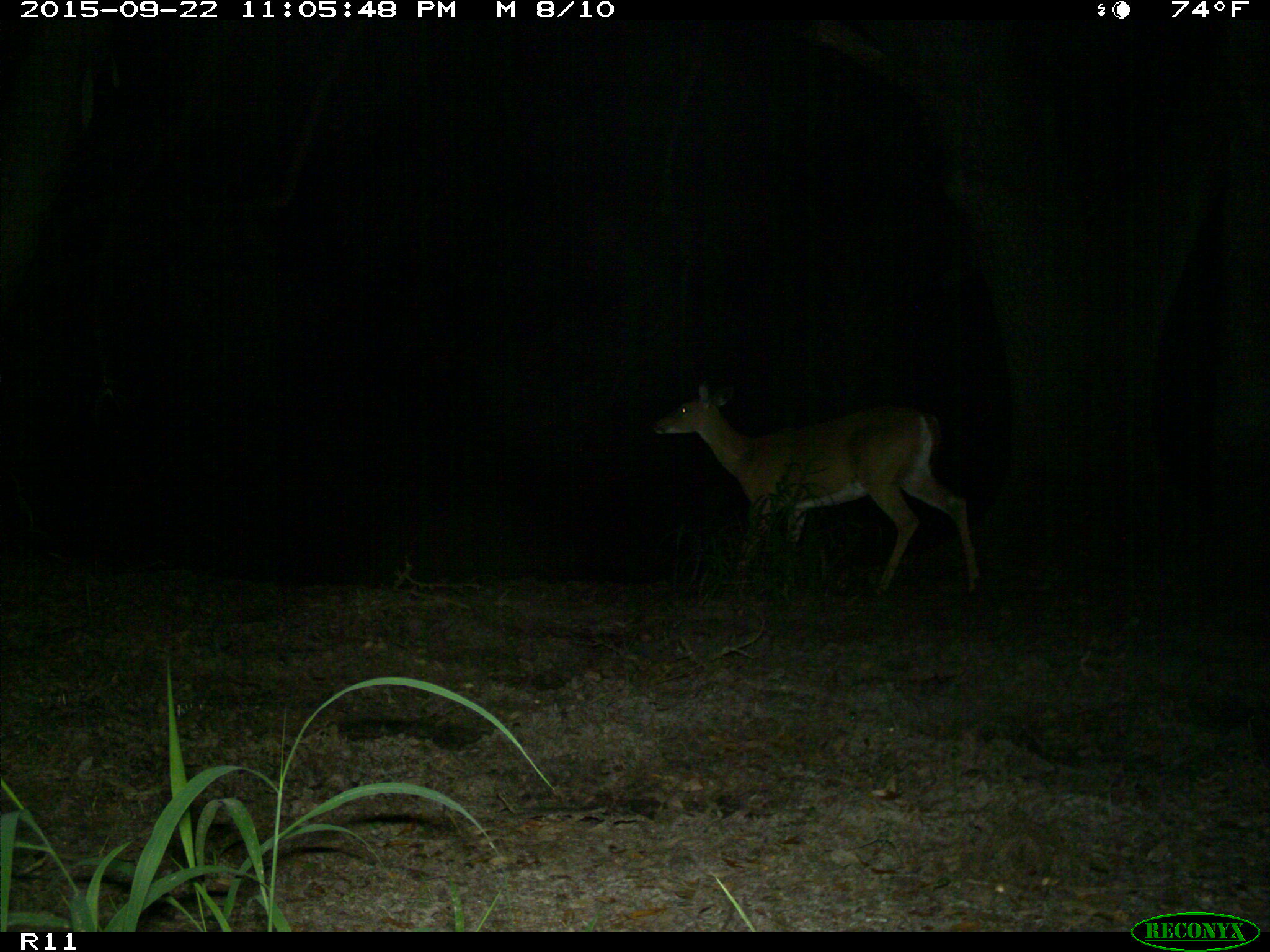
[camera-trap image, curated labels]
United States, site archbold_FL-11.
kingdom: Animalia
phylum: Chordata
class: Mammalia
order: Artiodactyla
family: Cervidae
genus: Odocoileus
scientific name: Odocoileus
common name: deer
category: unidentified deer